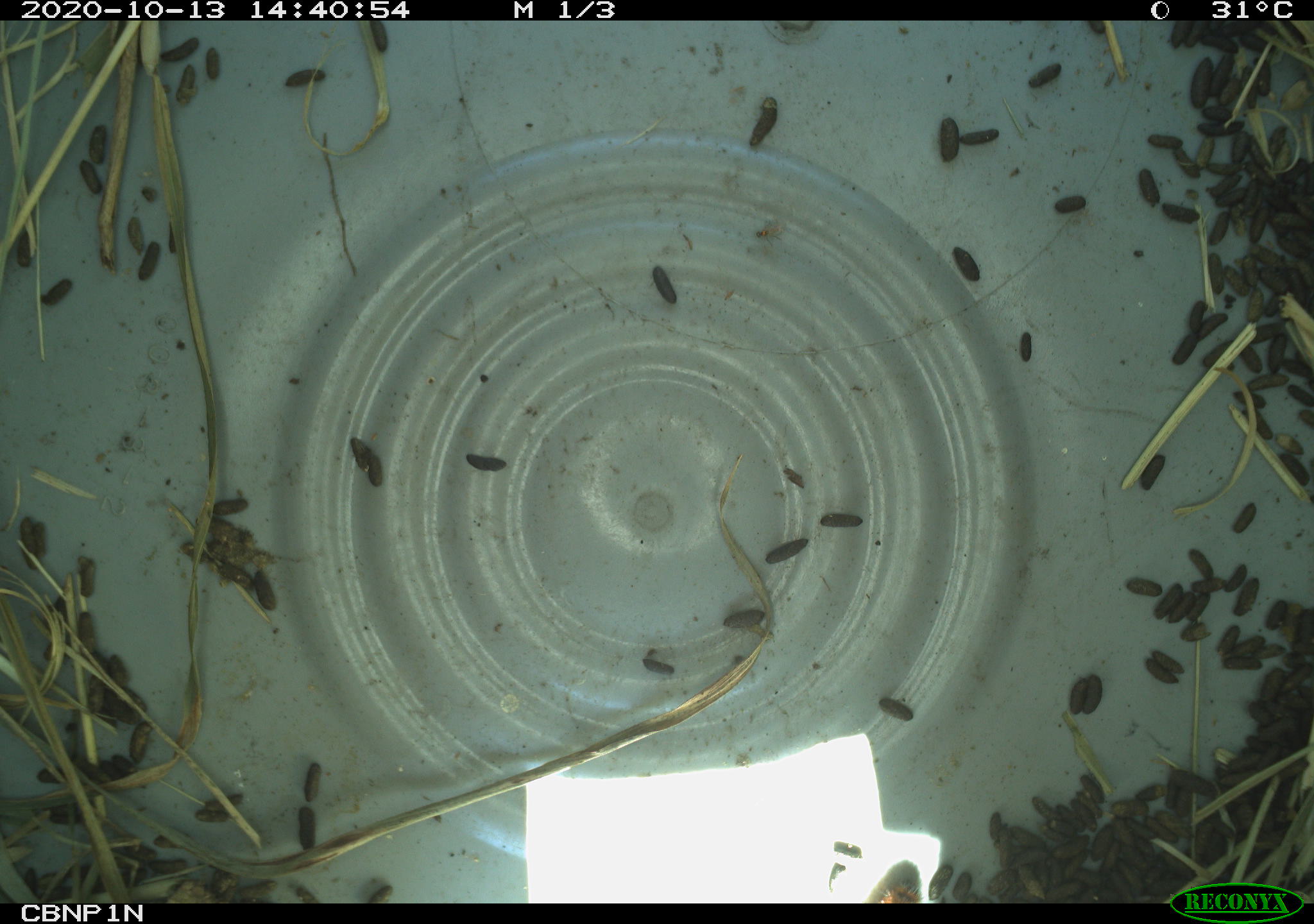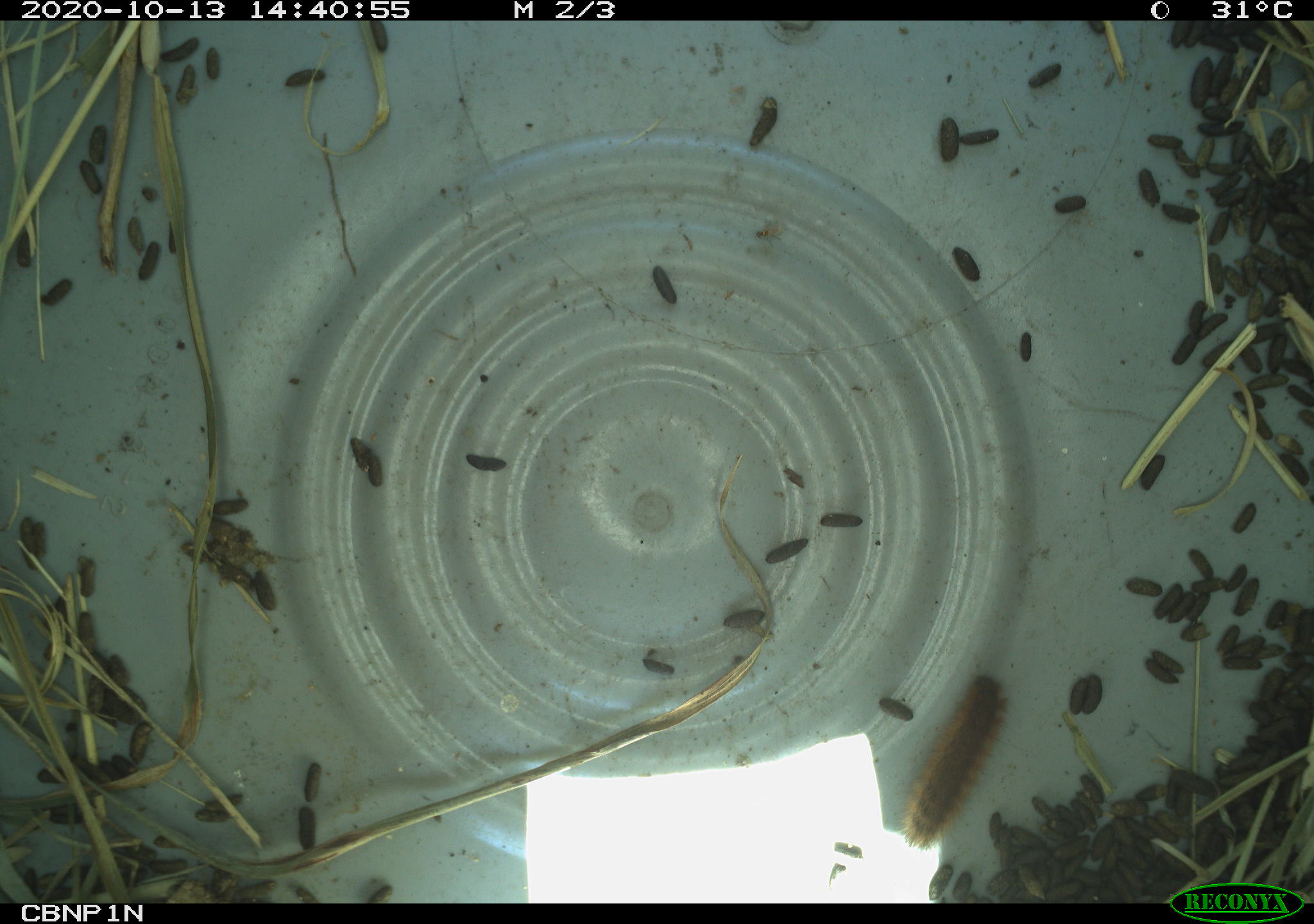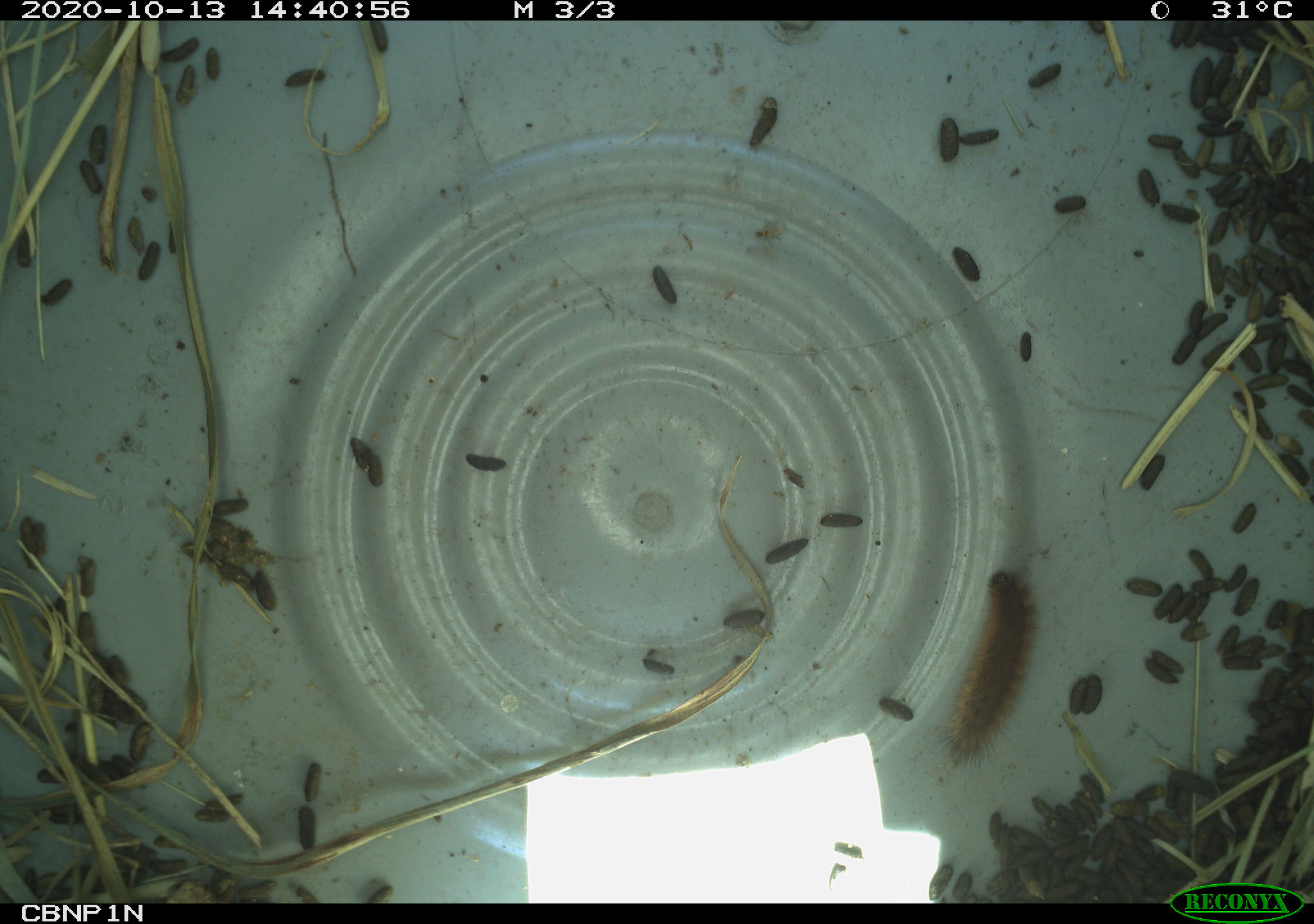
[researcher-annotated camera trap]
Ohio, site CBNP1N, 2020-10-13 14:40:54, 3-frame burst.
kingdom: Animalia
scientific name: Animalia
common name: animal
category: invertebrate